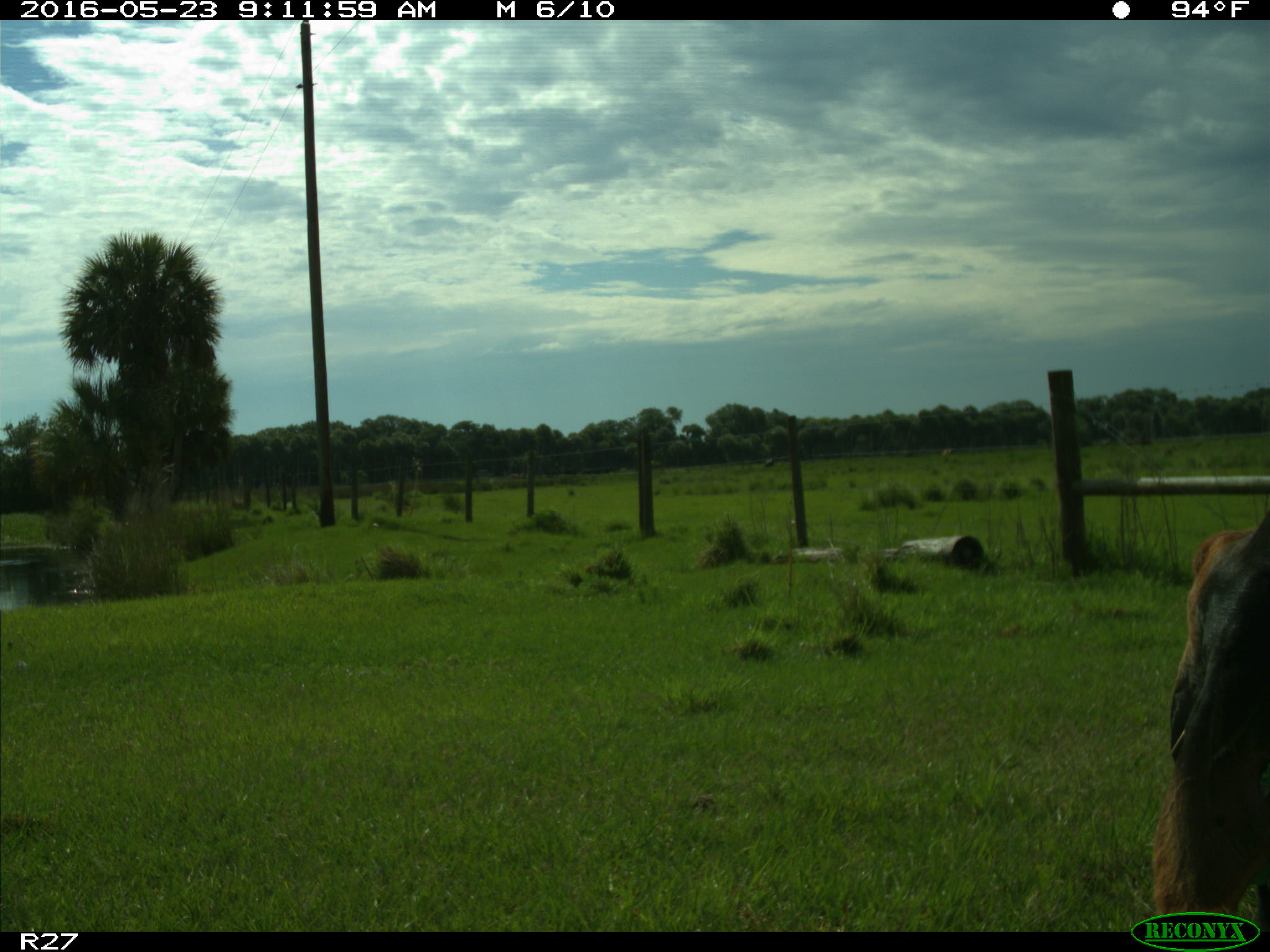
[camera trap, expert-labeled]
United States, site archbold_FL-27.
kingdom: Animalia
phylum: Chordata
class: Mammalia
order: Artiodactyla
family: Bovidae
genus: Bos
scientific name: Bos taurus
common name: domestic cow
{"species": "Bos taurus (domestic cow)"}